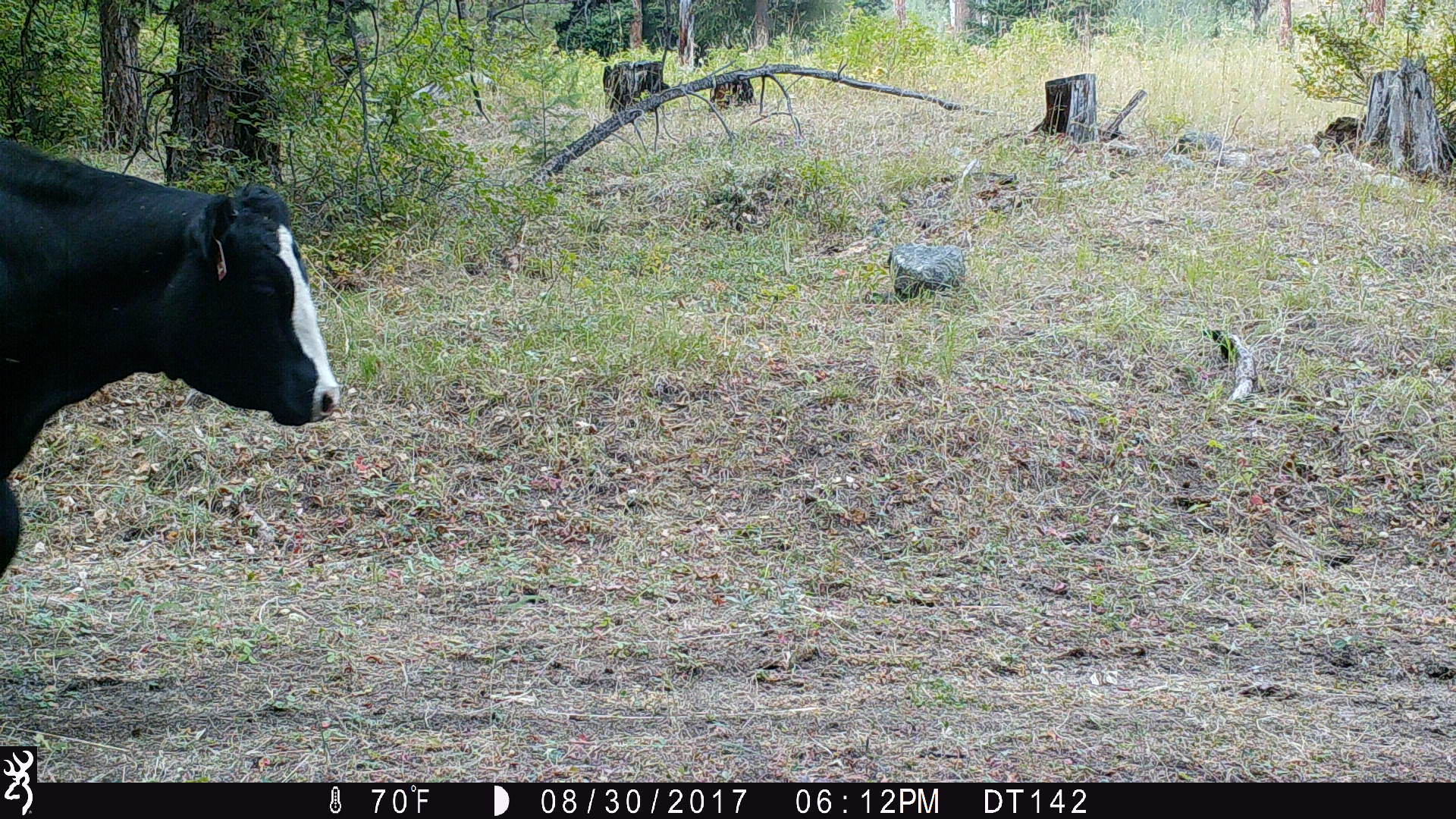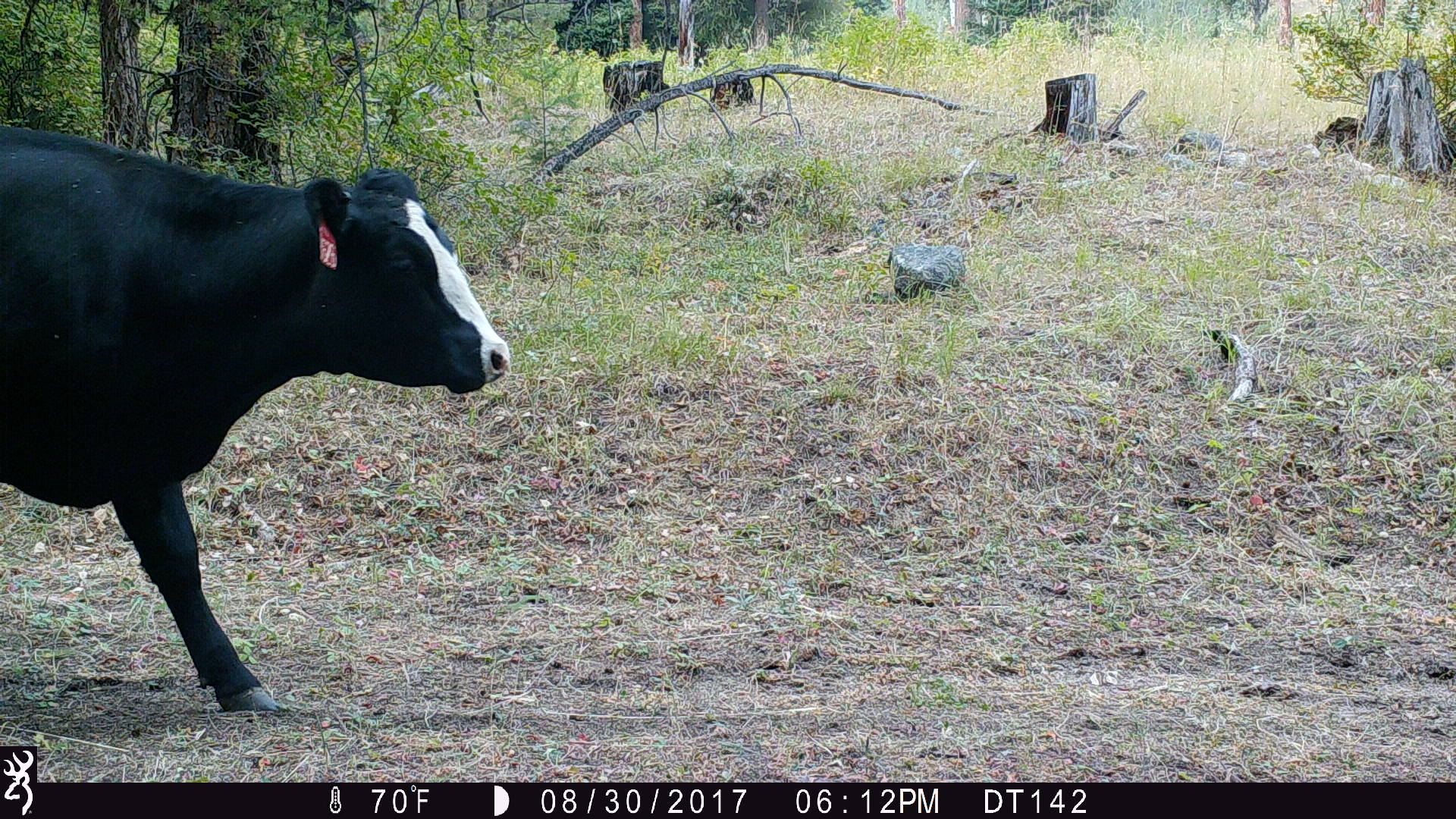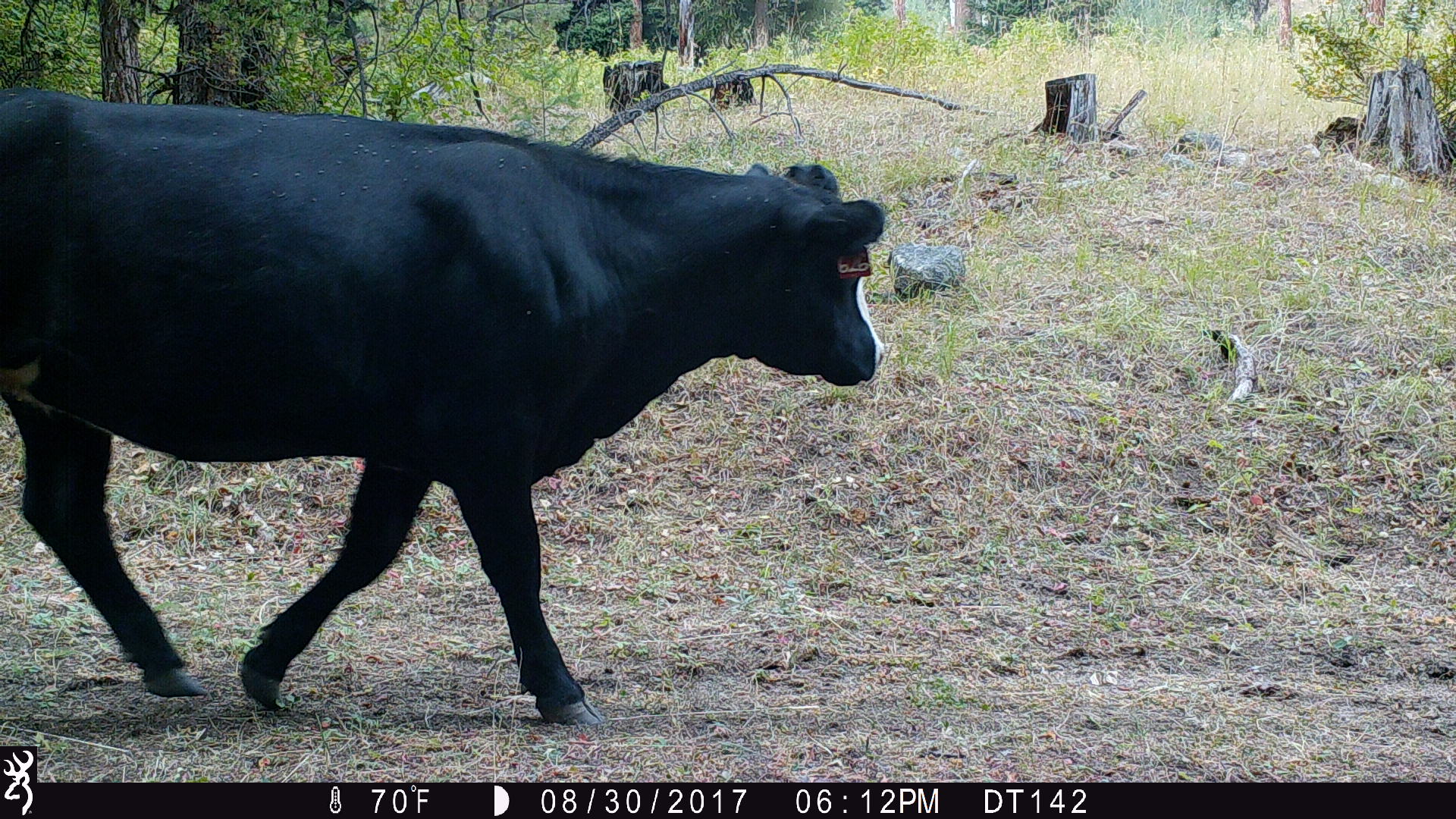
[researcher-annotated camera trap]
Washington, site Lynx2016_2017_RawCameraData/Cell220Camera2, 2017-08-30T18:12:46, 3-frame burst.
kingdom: Animalia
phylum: Chordata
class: Mammalia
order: Artiodactyla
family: Bovidae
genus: Bos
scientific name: Bos taurus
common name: domestic cattle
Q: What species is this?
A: Domestic cattle (Bos taurus).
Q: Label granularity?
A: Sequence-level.